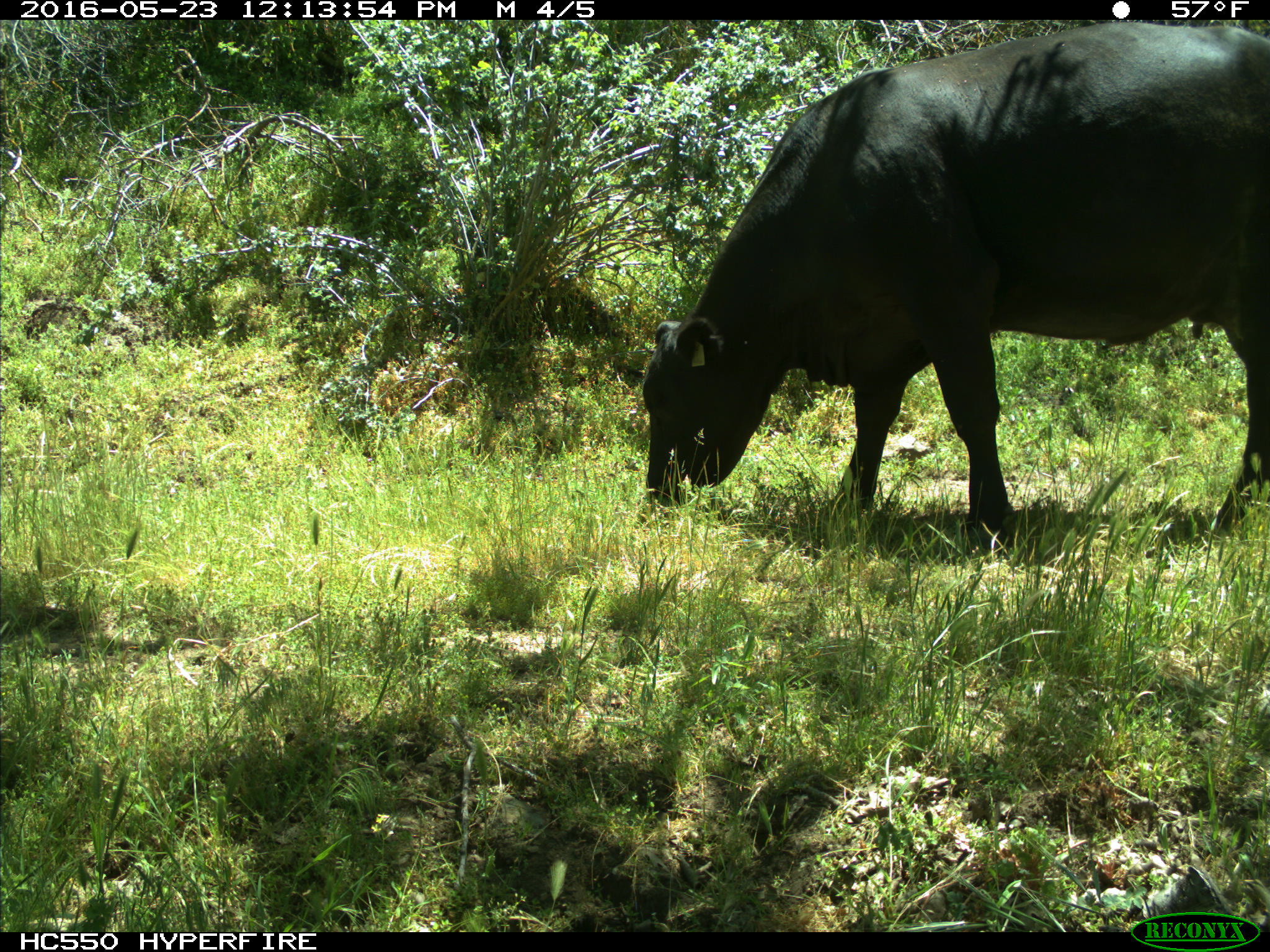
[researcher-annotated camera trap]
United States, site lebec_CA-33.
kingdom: Animalia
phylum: Chordata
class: Mammalia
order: Artiodactyla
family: Bovidae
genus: Bos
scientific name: Bos taurus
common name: domestic cow